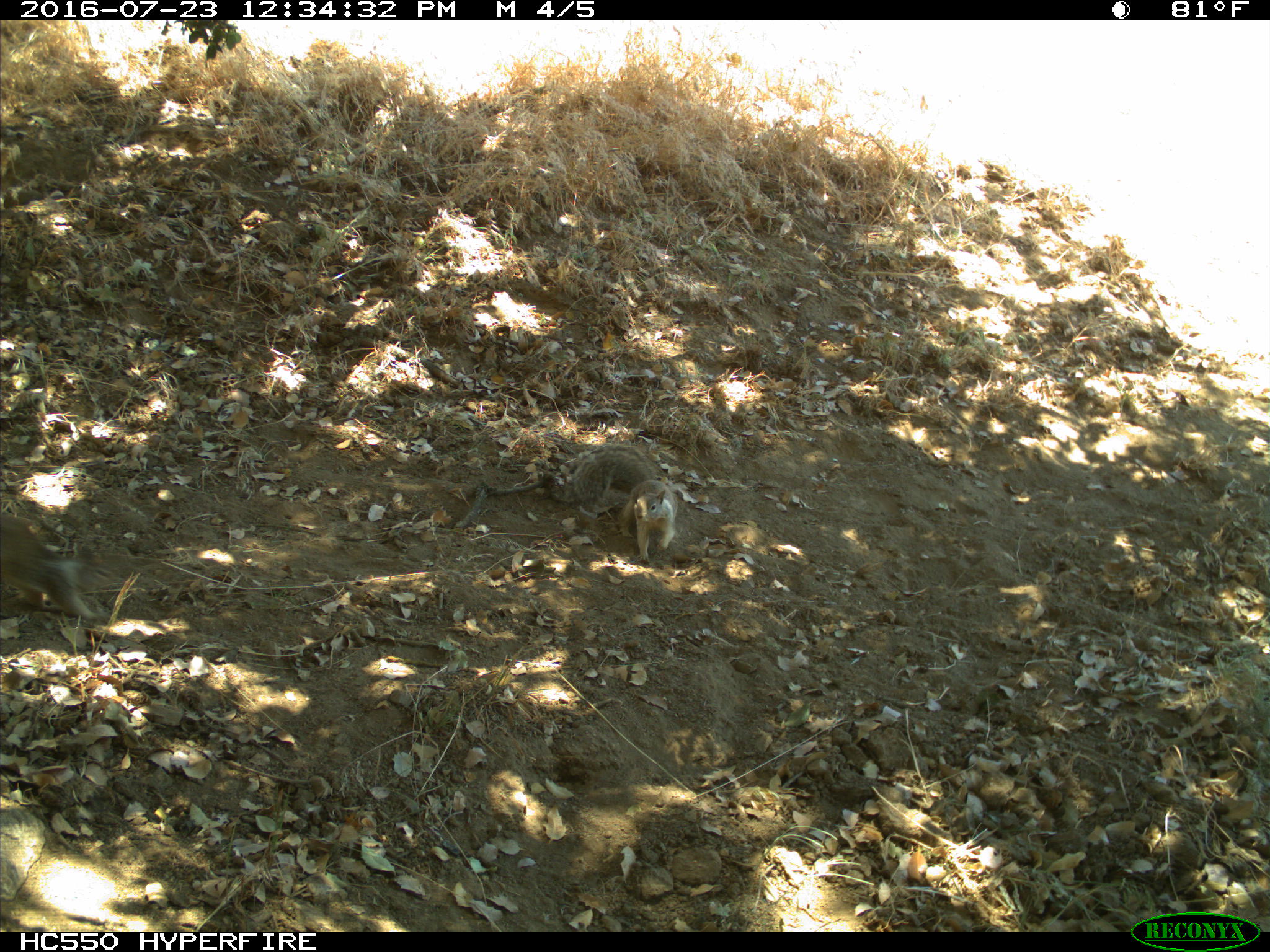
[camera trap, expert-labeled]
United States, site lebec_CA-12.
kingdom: Animalia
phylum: Chordata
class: Mammalia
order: Rodentia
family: Sciuridae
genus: Otospermophilus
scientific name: Otospermophilus beecheyi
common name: california ground squirrel